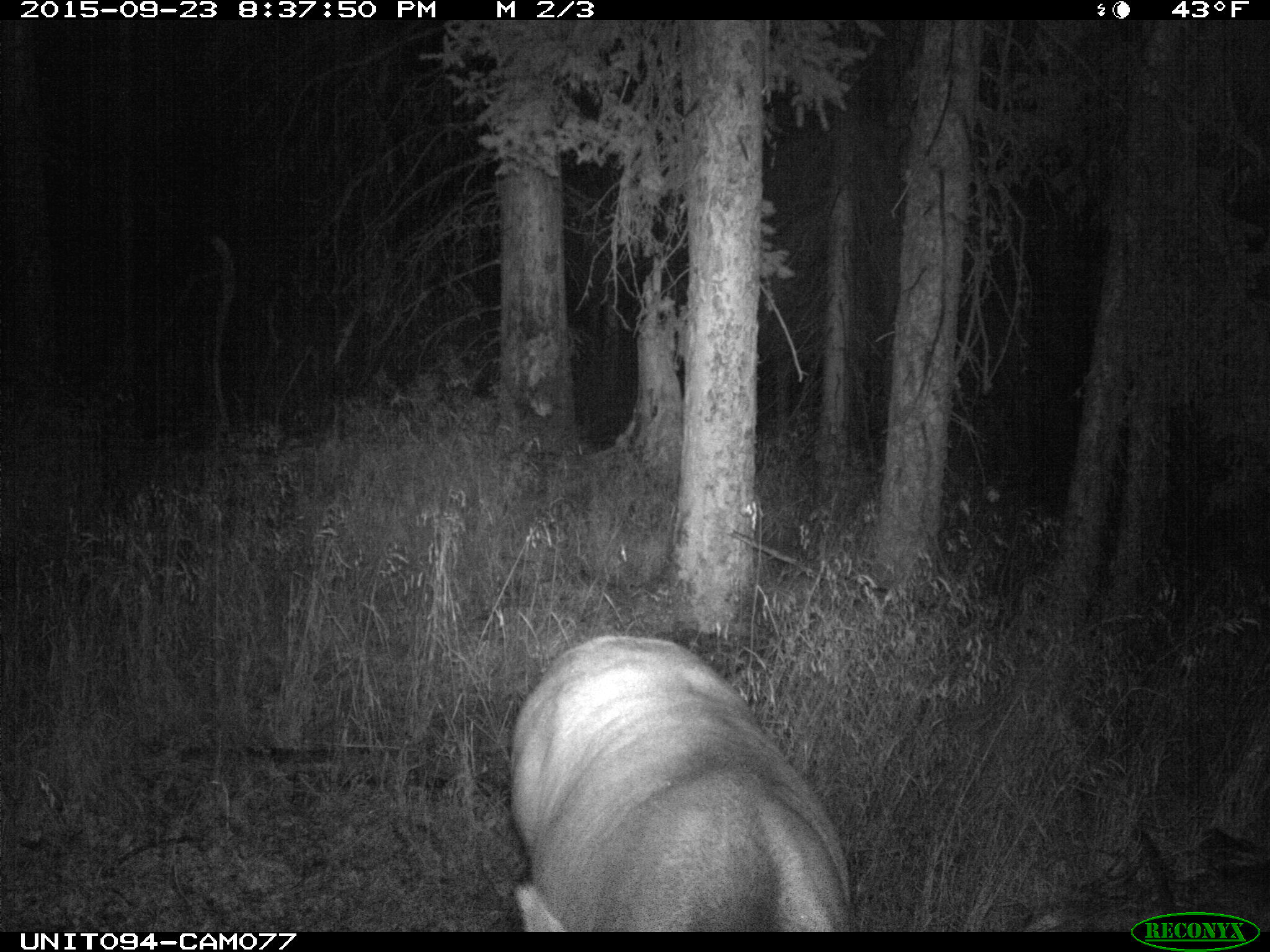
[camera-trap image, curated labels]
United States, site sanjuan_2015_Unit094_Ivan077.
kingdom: Animalia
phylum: Chordata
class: Mammalia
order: Artiodactyla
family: Cervidae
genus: Cervus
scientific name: Cervus elaphus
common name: red deer